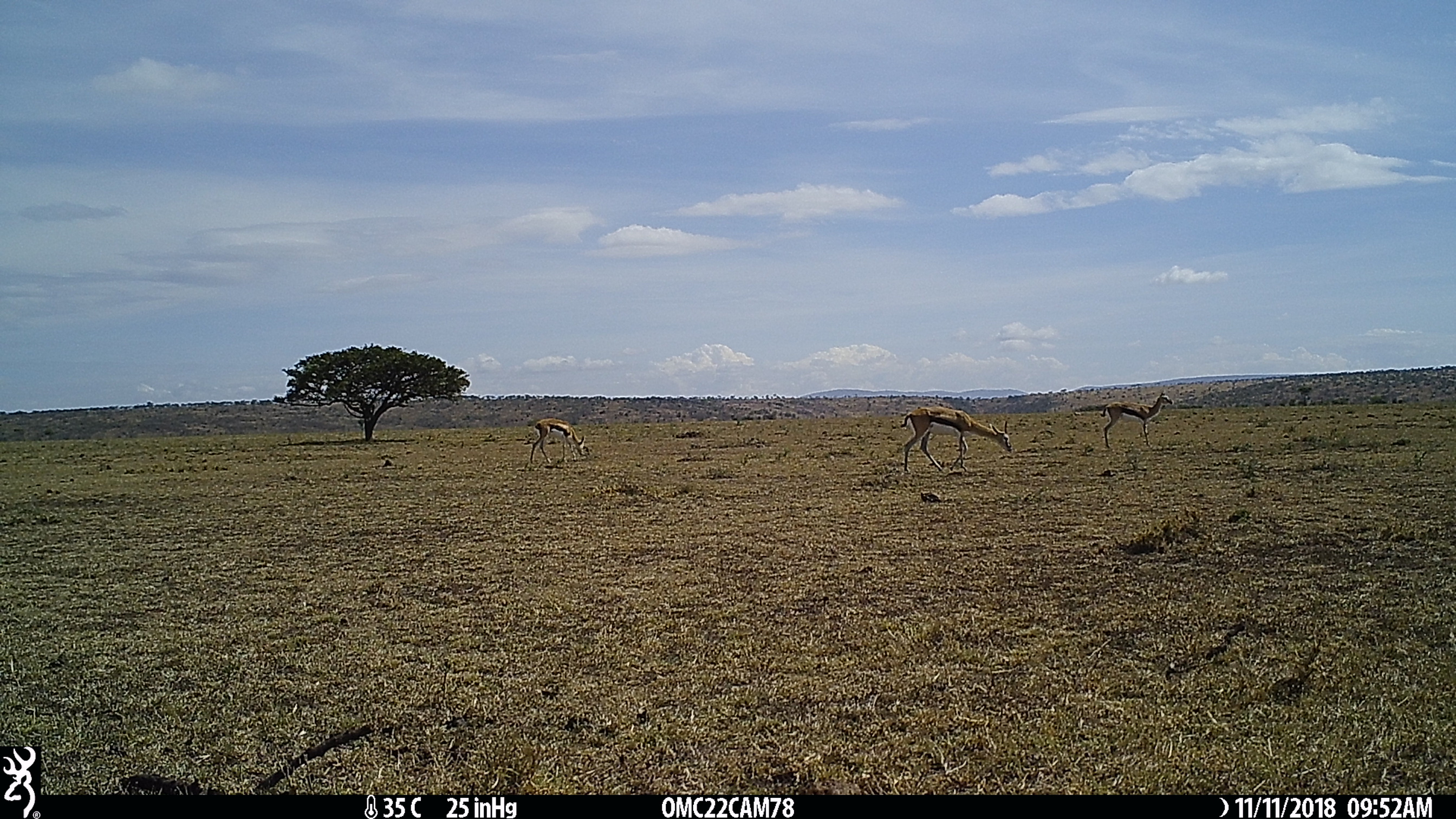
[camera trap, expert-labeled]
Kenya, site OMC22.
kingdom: Animalia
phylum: Chordata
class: Mammalia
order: Artiodactyla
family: Bovidae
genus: Eudorcas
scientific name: Eudorcas thomsonii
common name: thomon's gazelle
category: gazelle thomsons